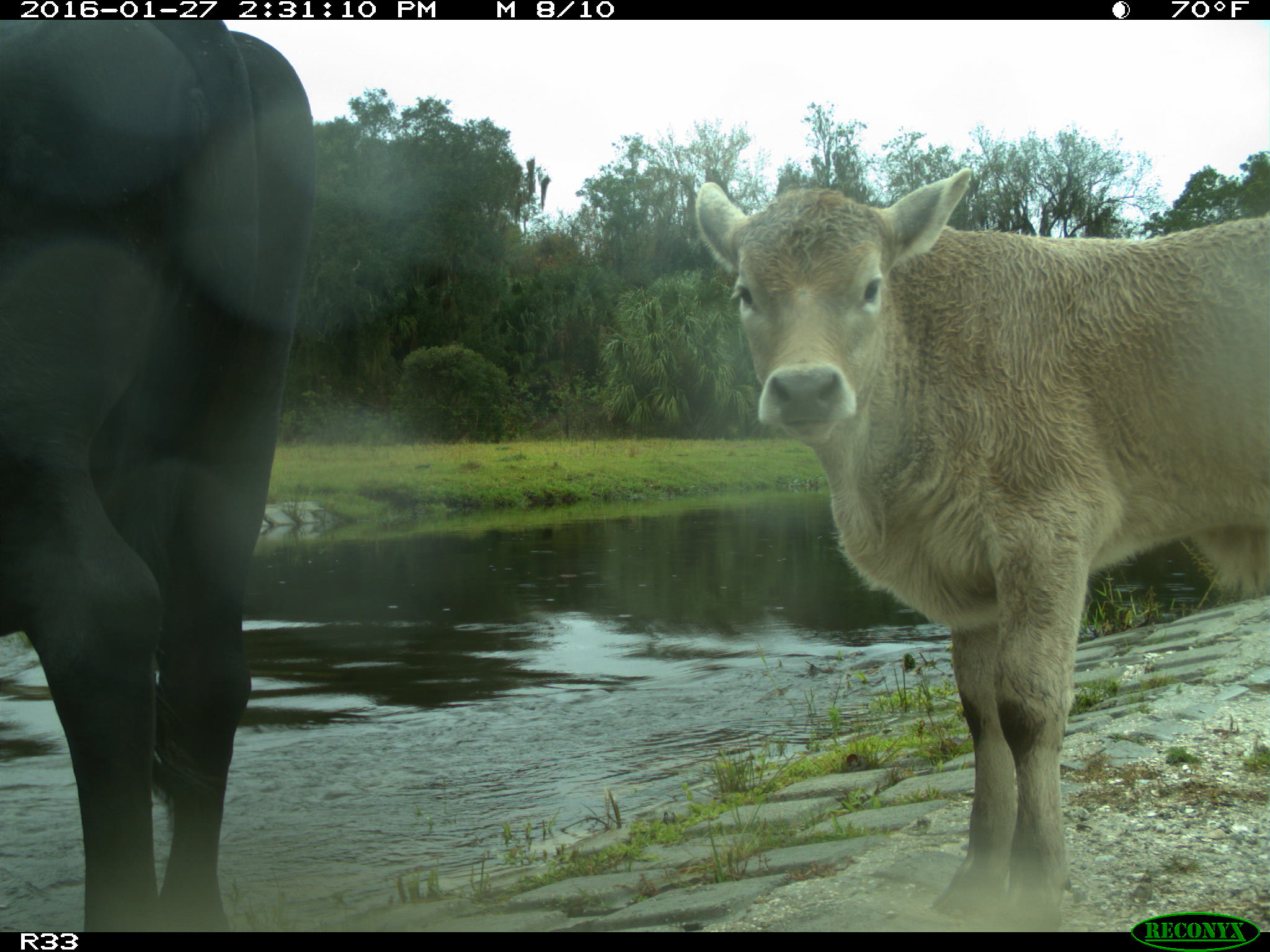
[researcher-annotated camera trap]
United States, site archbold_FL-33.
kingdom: Animalia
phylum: Chordata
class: Mammalia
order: Artiodactyla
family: Bovidae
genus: Bos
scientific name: Bos taurus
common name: domestic cow